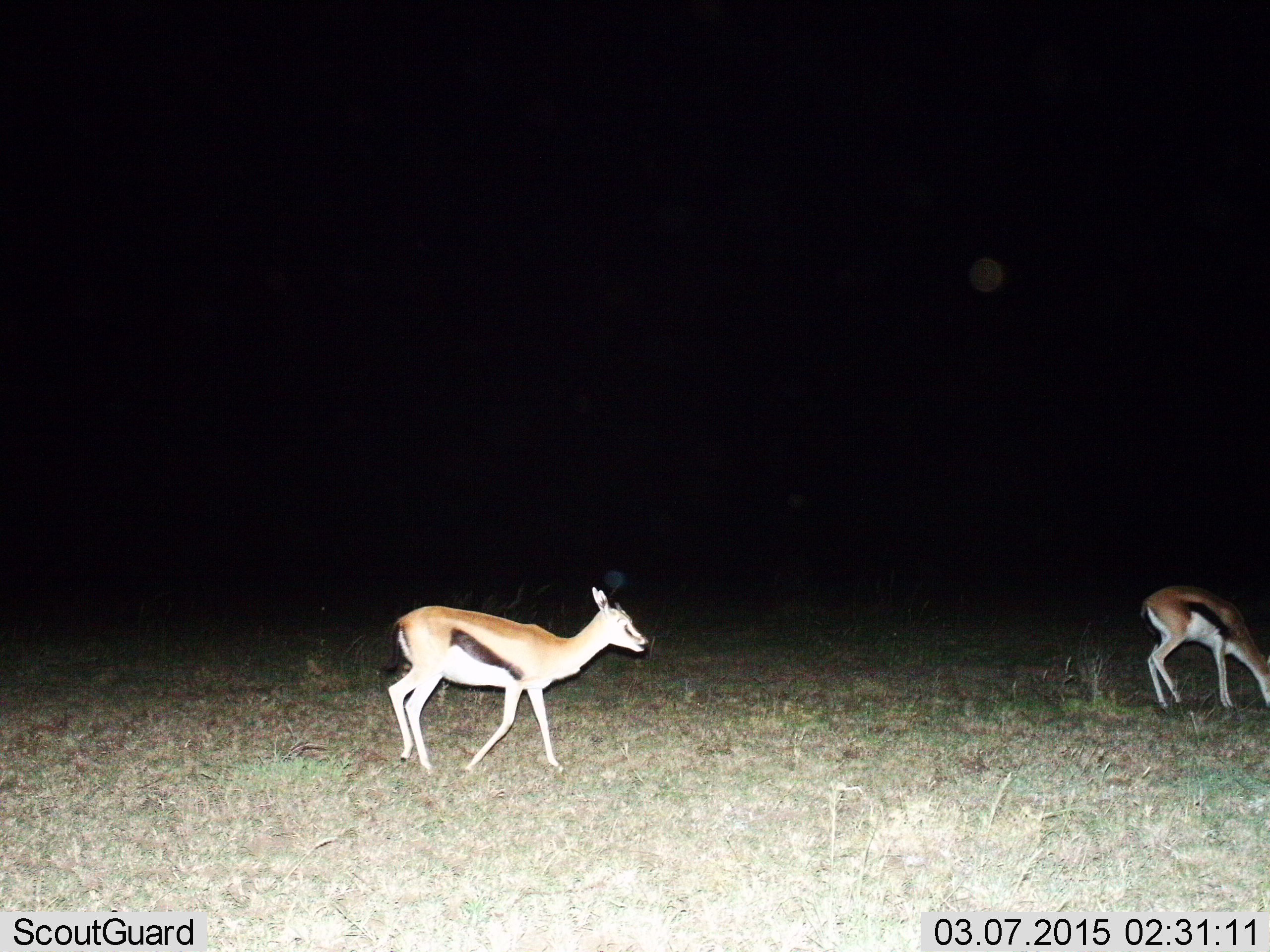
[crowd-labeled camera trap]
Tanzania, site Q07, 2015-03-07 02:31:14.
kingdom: Animalia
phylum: Chordata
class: Mammalia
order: Artiodactyla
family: Bovidae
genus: Eudorcas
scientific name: Eudorcas thomsonii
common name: thomson's gazelle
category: gazellethomsons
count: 2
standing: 30%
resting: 0%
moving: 90%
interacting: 0%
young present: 0%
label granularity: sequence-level